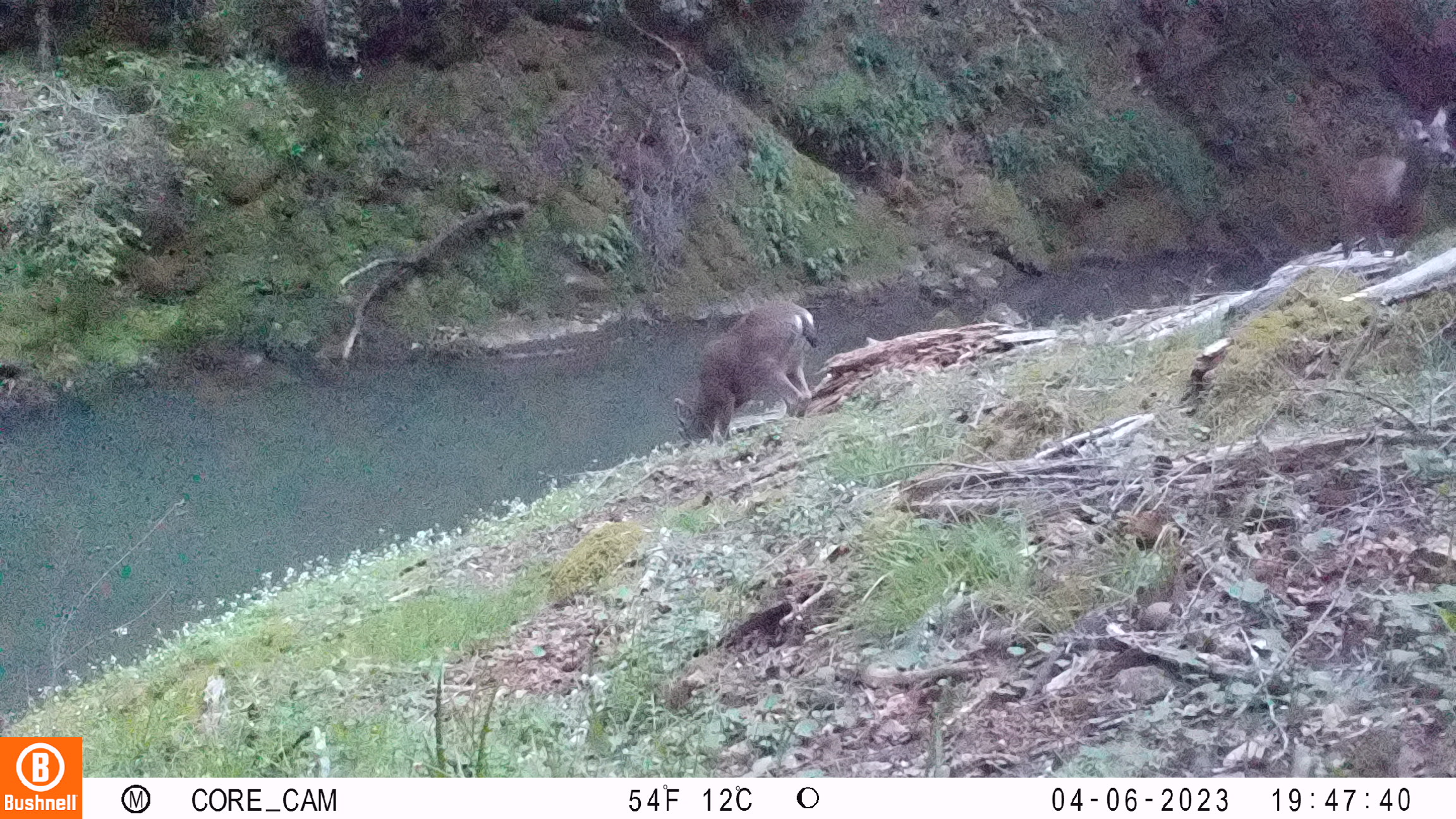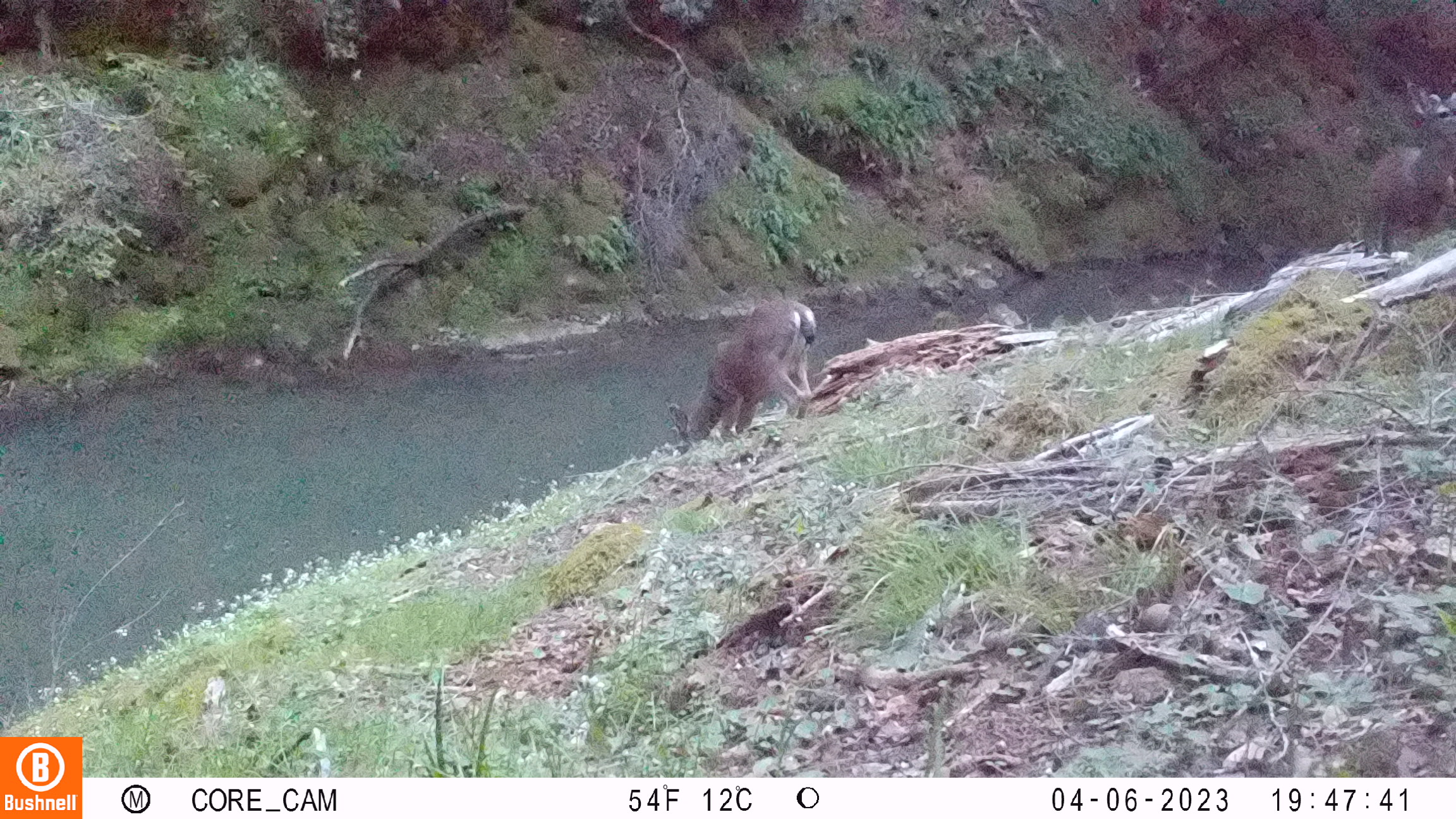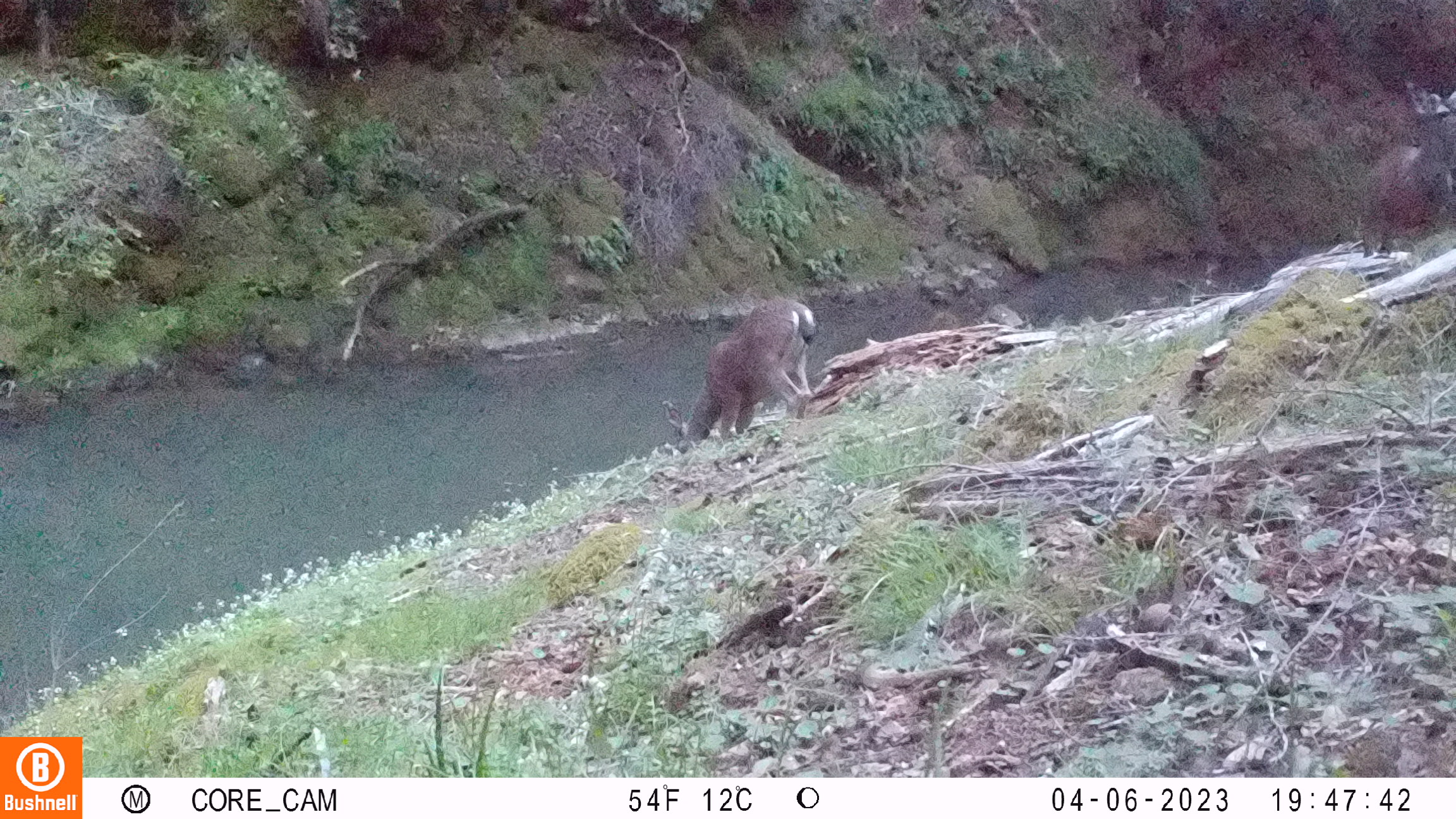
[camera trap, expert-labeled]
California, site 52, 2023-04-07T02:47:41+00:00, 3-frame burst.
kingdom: Animalia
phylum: Chordata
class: Mammalia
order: Artiodactyla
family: Cervidae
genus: Odocoileus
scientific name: Odocoileus hemionus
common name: mule deer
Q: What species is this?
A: Mule deer (Odocoileus hemionus).